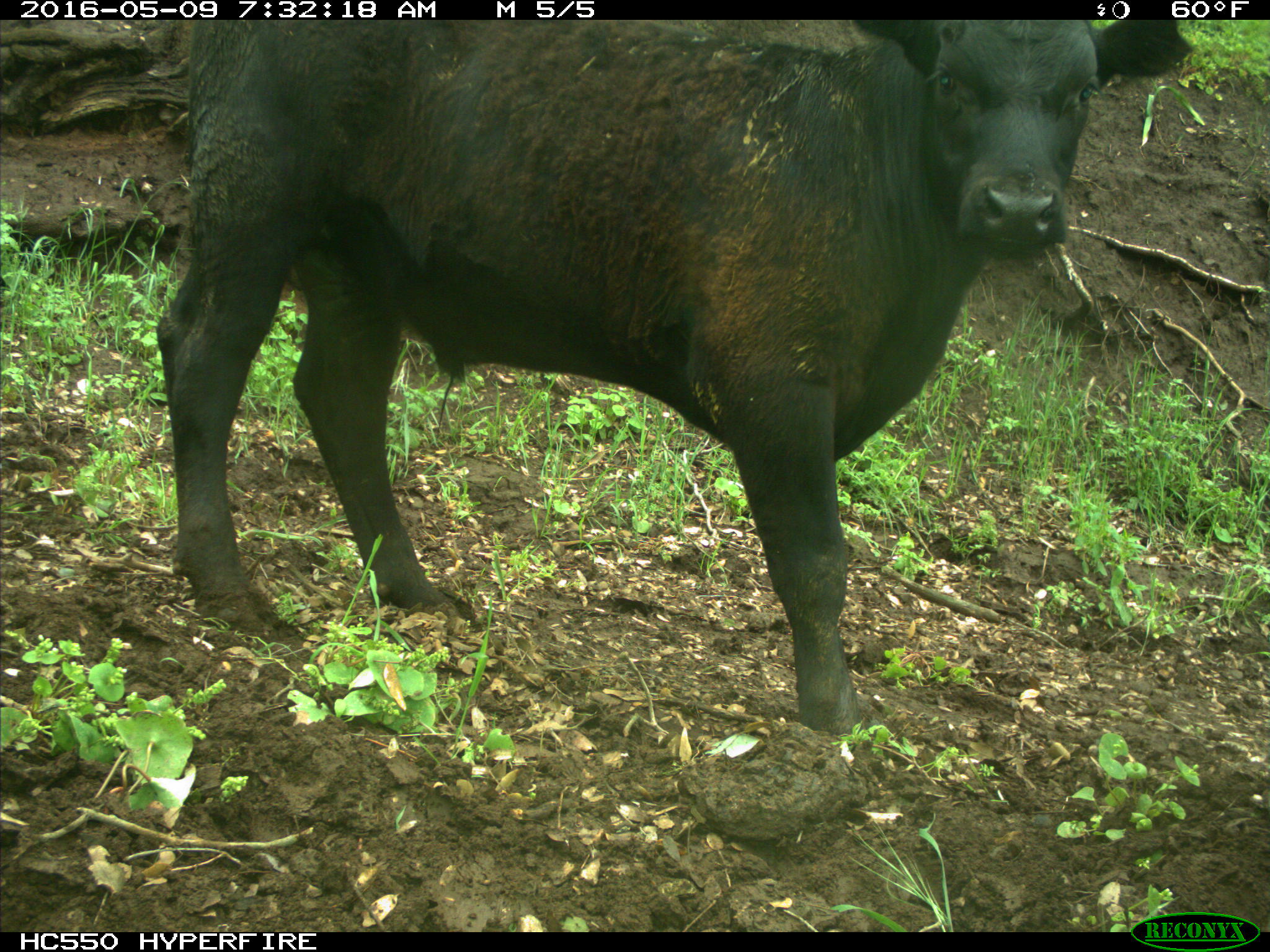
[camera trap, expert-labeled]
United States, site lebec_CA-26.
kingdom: Animalia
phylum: Chordata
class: Mammalia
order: Artiodactyla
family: Bovidae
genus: Bos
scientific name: Bos taurus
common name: domestic cow